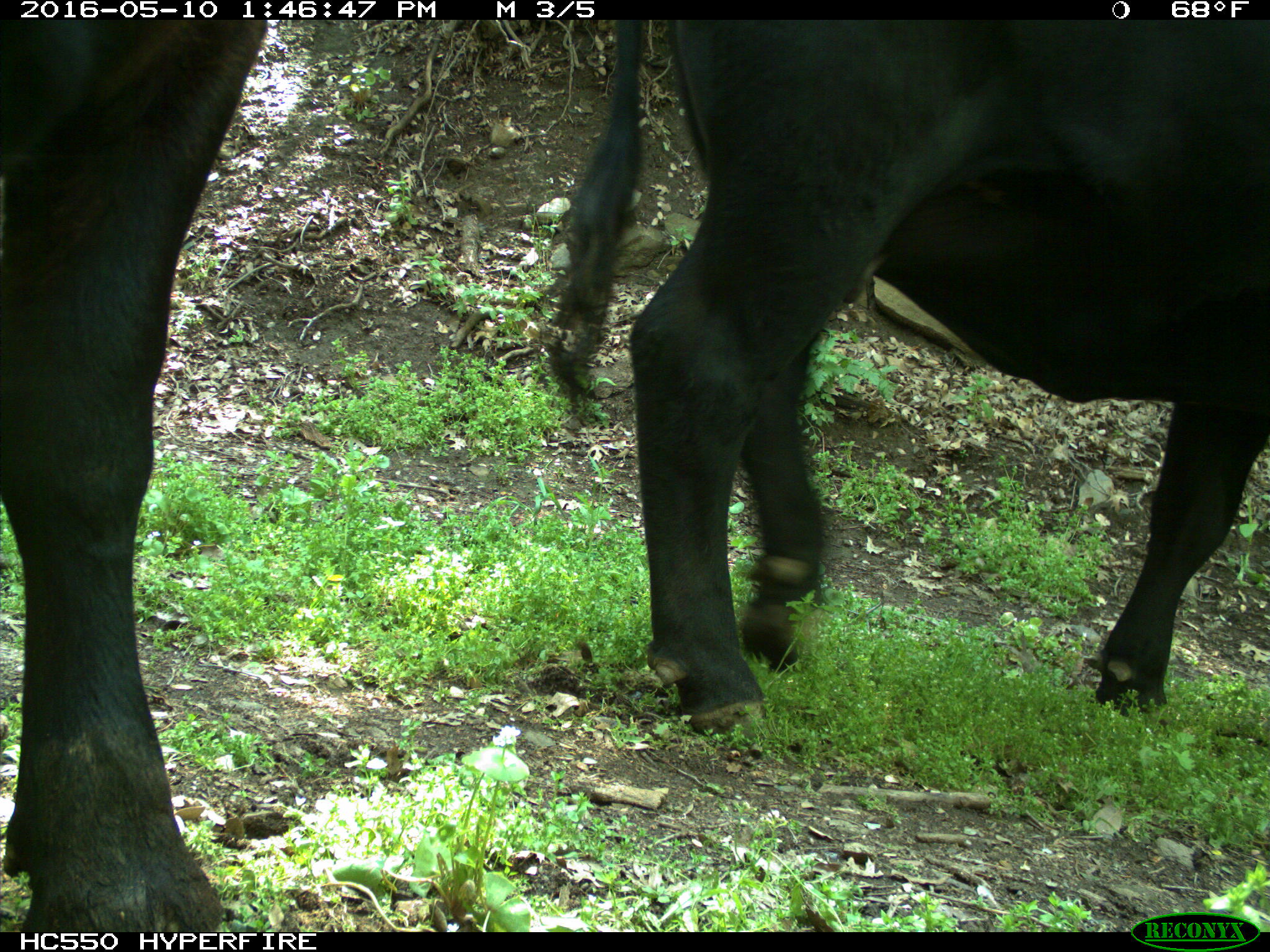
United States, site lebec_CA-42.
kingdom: Animalia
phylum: Chordata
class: Mammalia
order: Artiodactyla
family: Bovidae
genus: Bos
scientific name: Bos taurus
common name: domestic cow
Bos taurus (domestic cow).